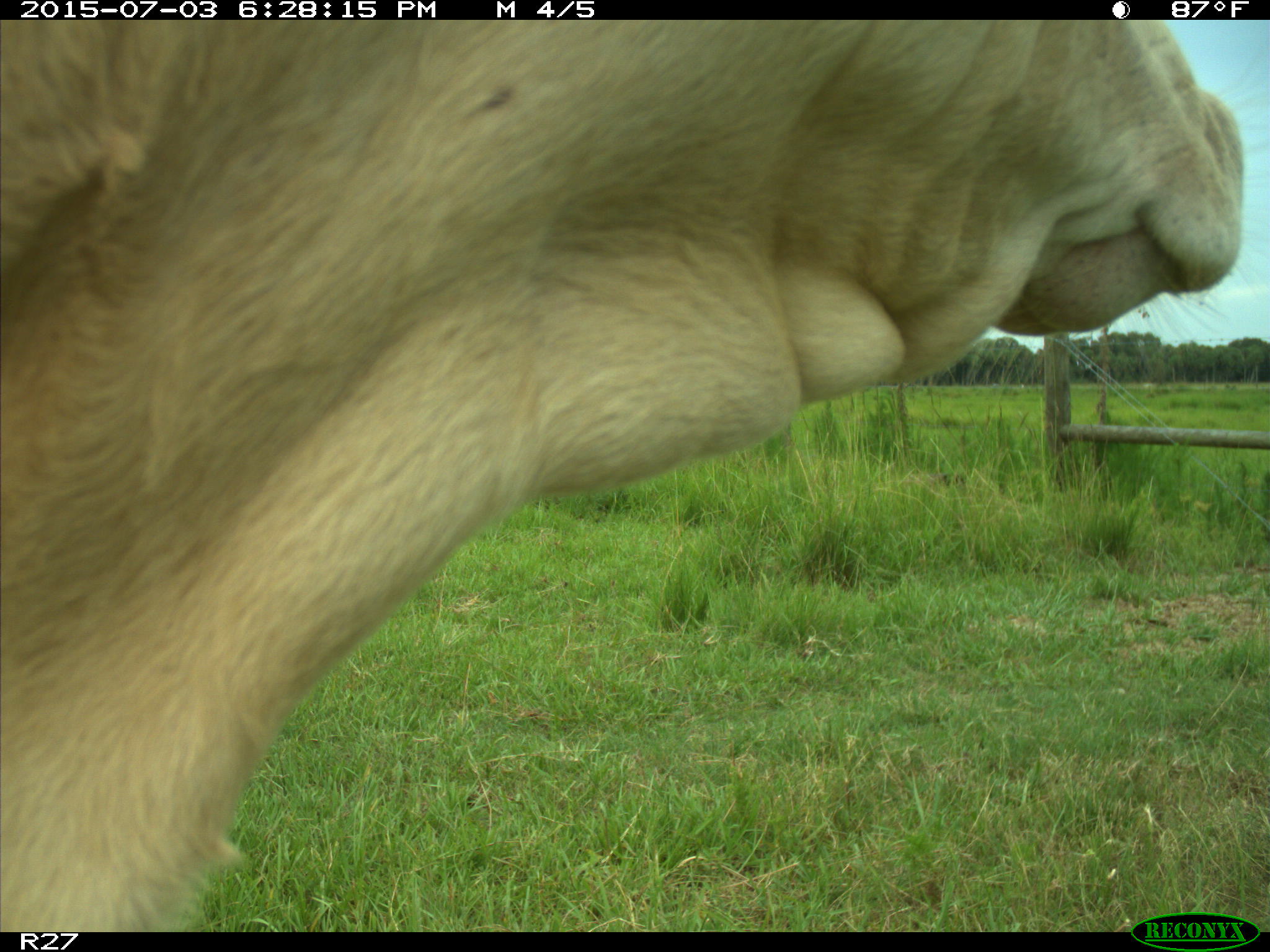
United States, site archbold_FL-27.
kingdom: Animalia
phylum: Chordata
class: Mammalia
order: Artiodactyla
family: Bovidae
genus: Bos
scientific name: Bos taurus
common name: domestic cow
Bos taurus (domestic cow).